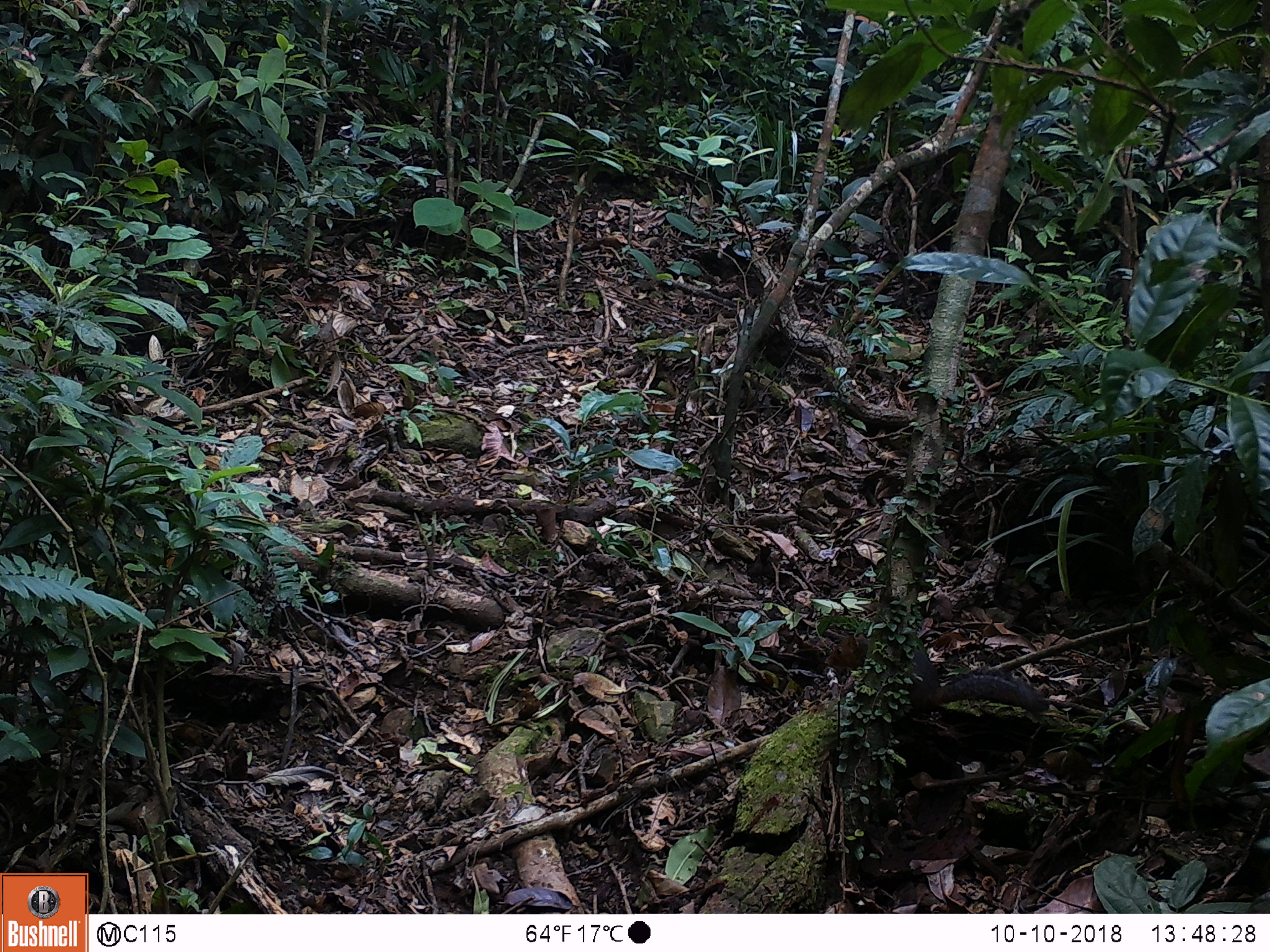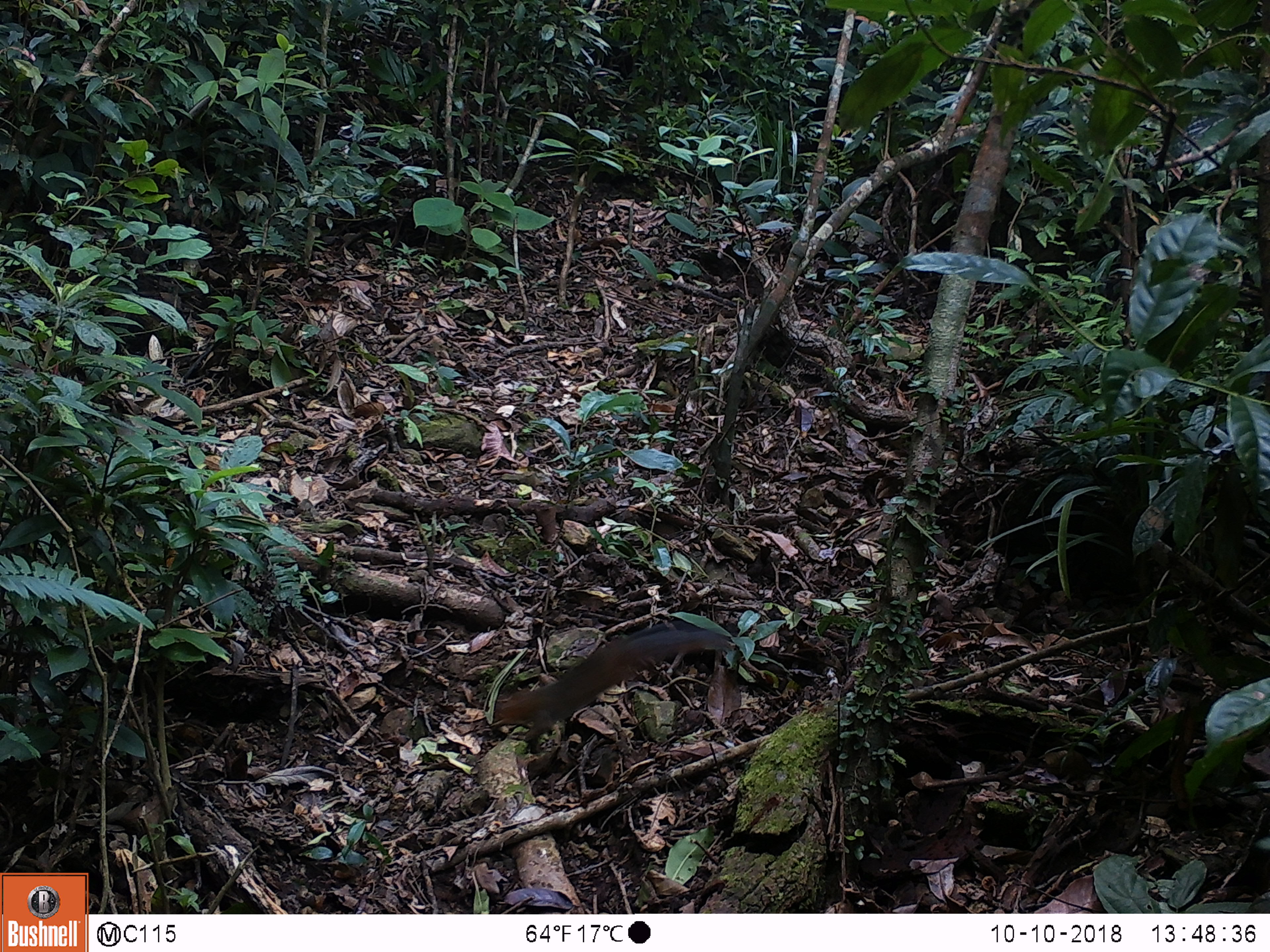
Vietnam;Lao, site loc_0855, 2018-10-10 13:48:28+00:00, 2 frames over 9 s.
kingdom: Animalia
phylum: Chordata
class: Mammalia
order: Rodentia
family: Sciuridae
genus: Dremomys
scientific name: Dremomys rufigenis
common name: red-cheeked squirrel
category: red cheeked squirrel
Red cheeked squirrel (red-cheeked squirrel) (Dremomys rufigenis). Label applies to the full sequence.